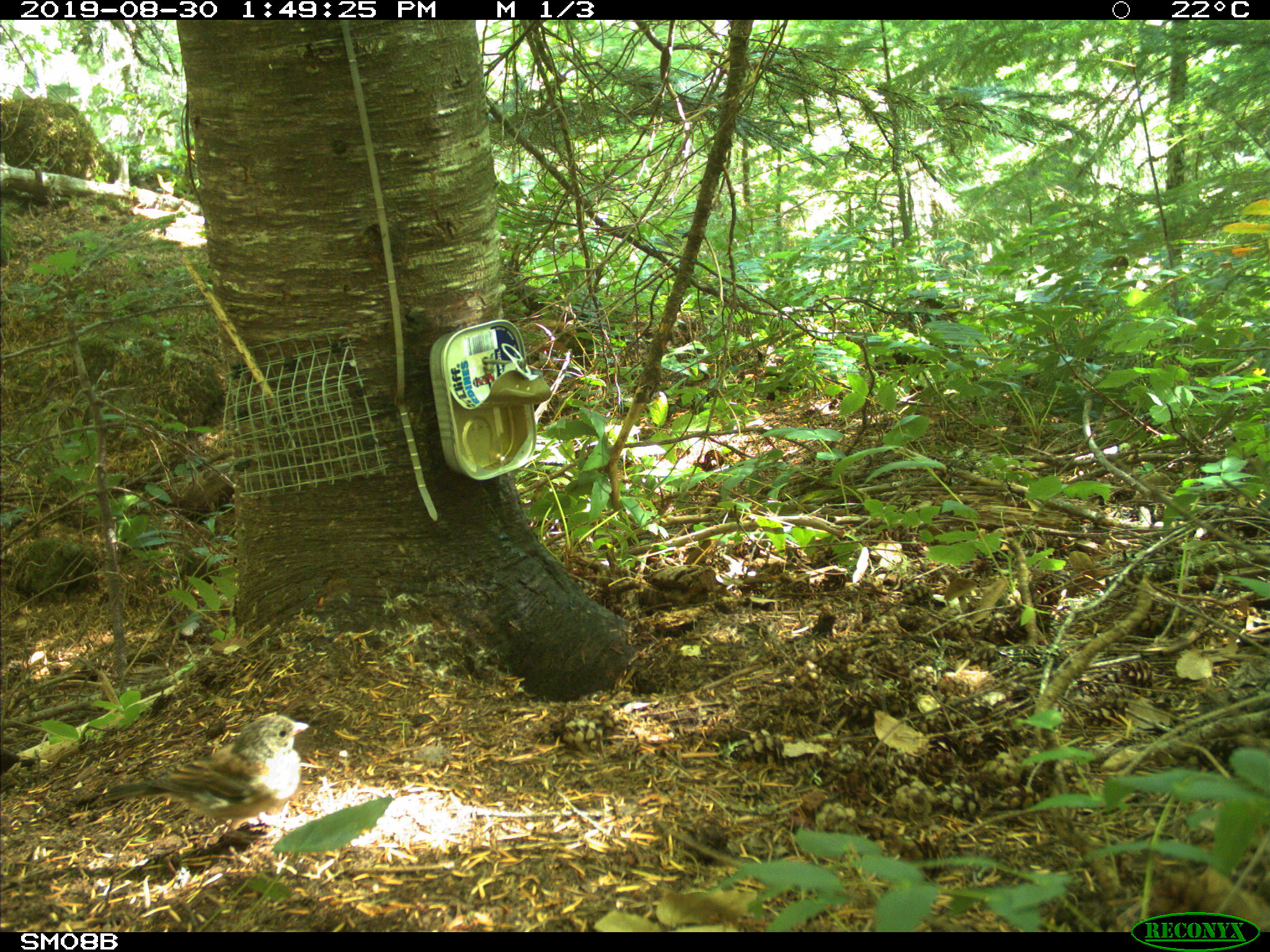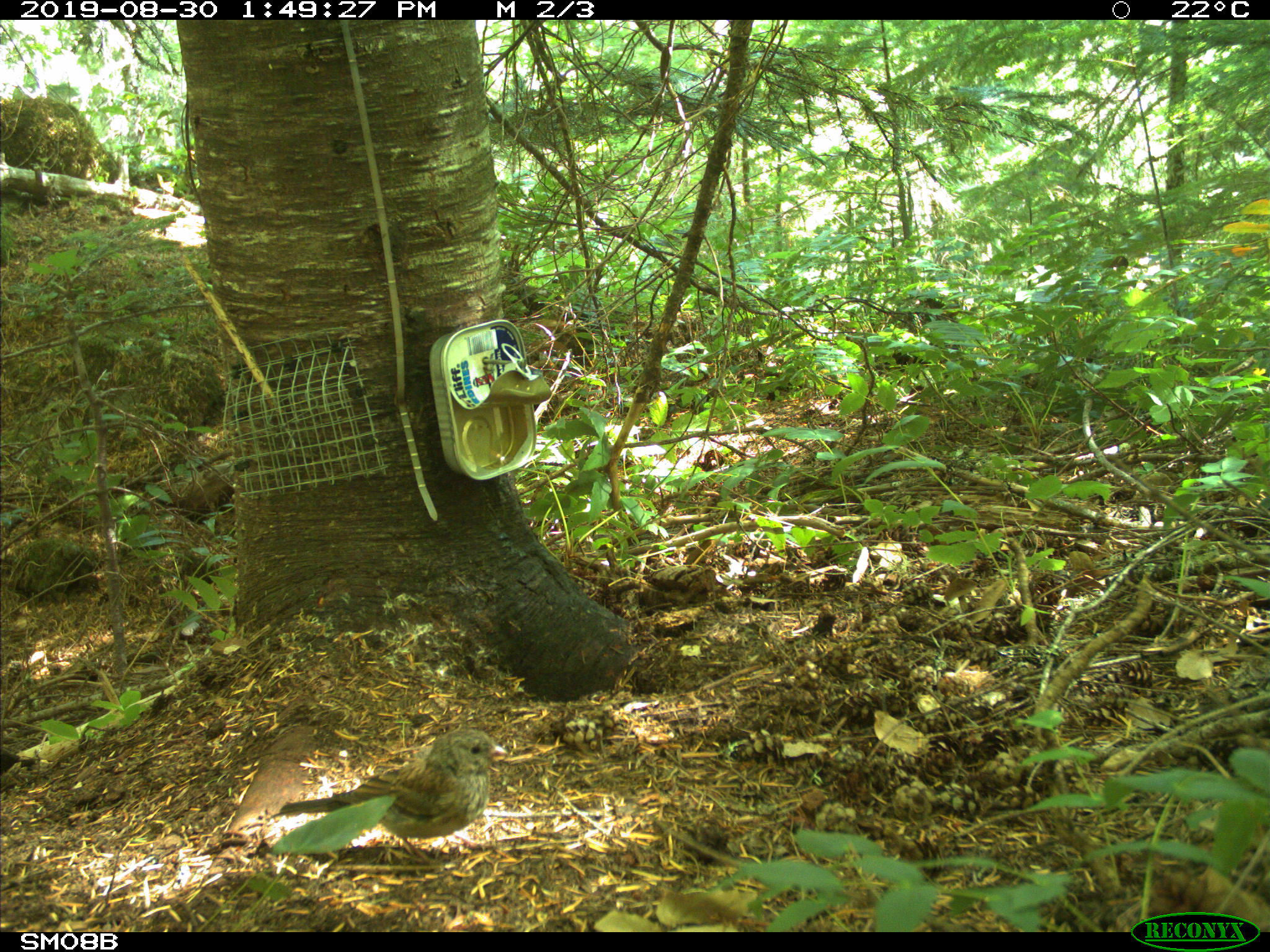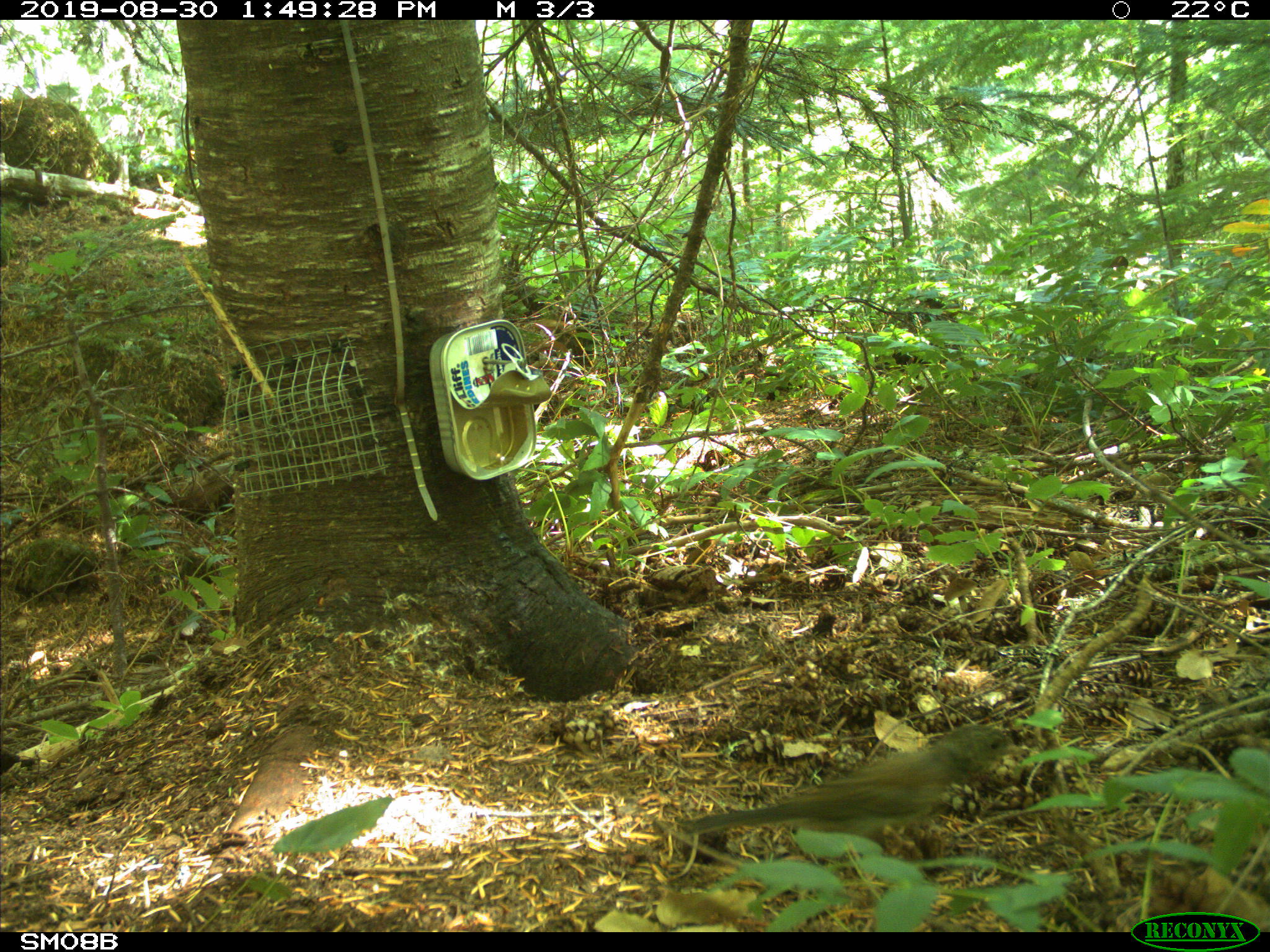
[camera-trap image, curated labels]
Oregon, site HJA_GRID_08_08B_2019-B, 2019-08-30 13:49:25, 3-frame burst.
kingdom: Animalia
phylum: Chordata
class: Aves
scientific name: Aves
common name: bird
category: other bird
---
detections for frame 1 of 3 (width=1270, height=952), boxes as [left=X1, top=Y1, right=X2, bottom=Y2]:
other bird: [left=73, top=712, right=328, bottom=849]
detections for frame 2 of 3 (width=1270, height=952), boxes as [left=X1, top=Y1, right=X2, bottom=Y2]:
other bird: [left=244, top=703, right=532, bottom=886]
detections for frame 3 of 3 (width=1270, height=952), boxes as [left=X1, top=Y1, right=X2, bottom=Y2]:
other bird: [left=653, top=662, right=1034, bottom=874]